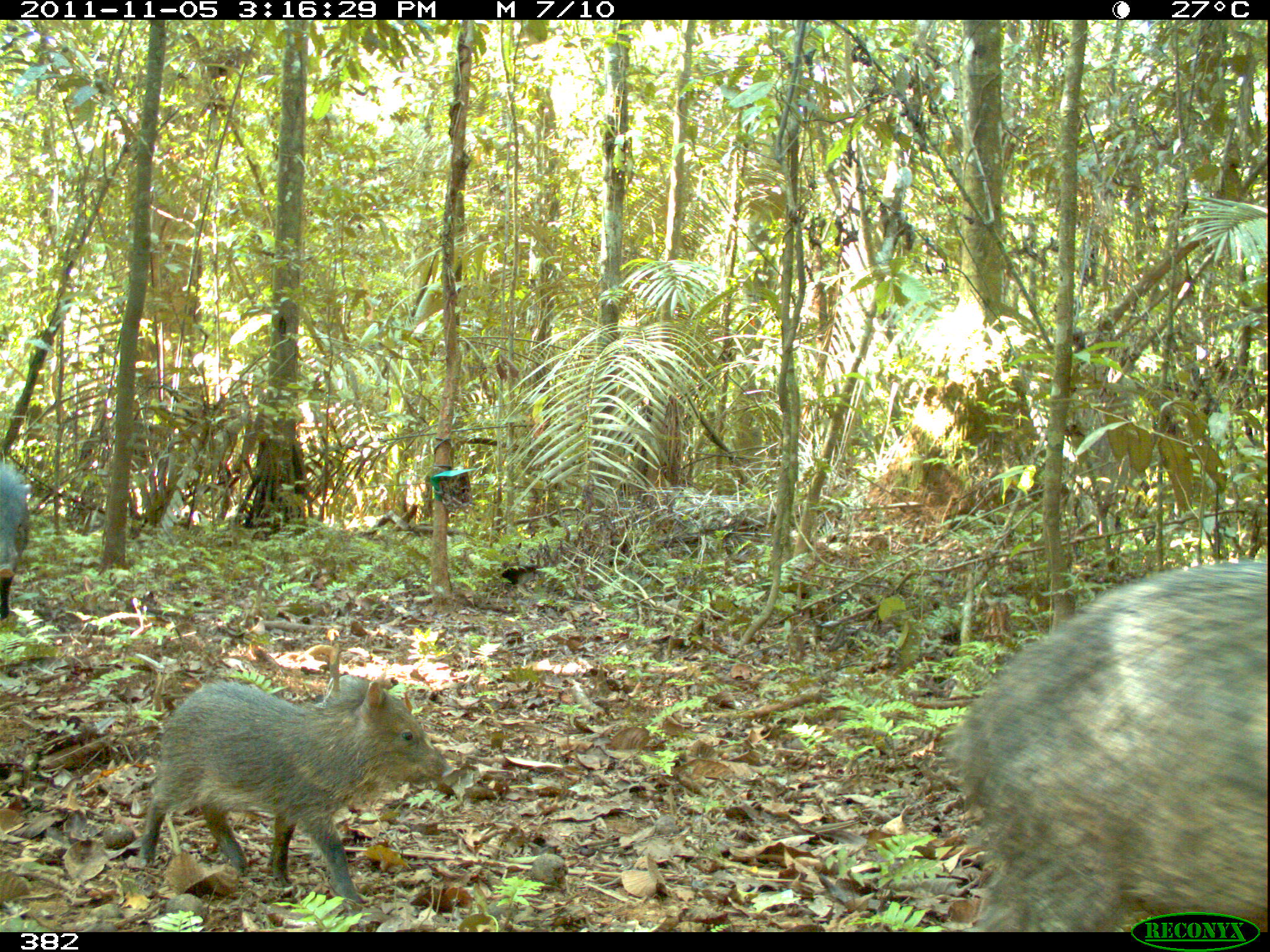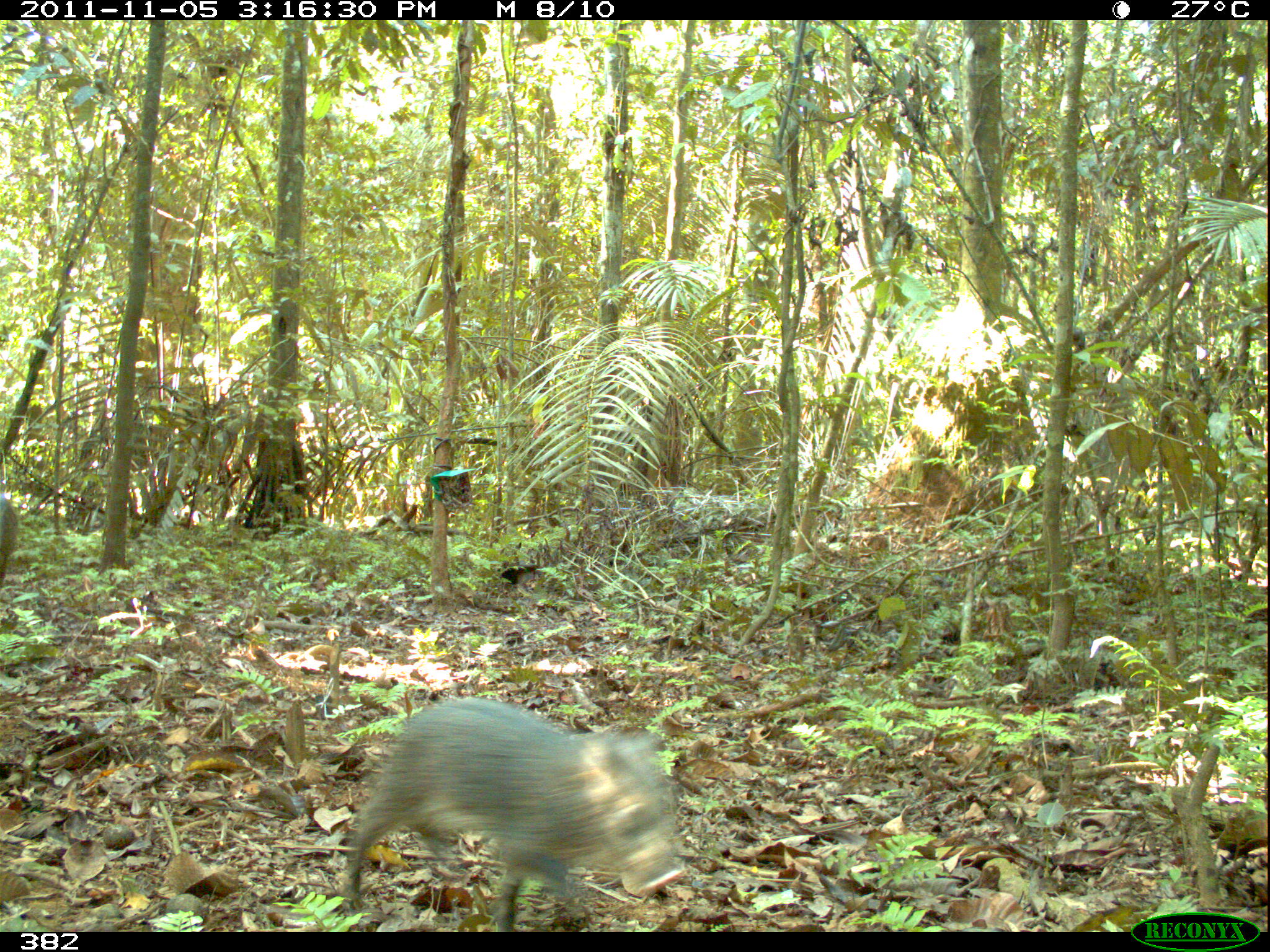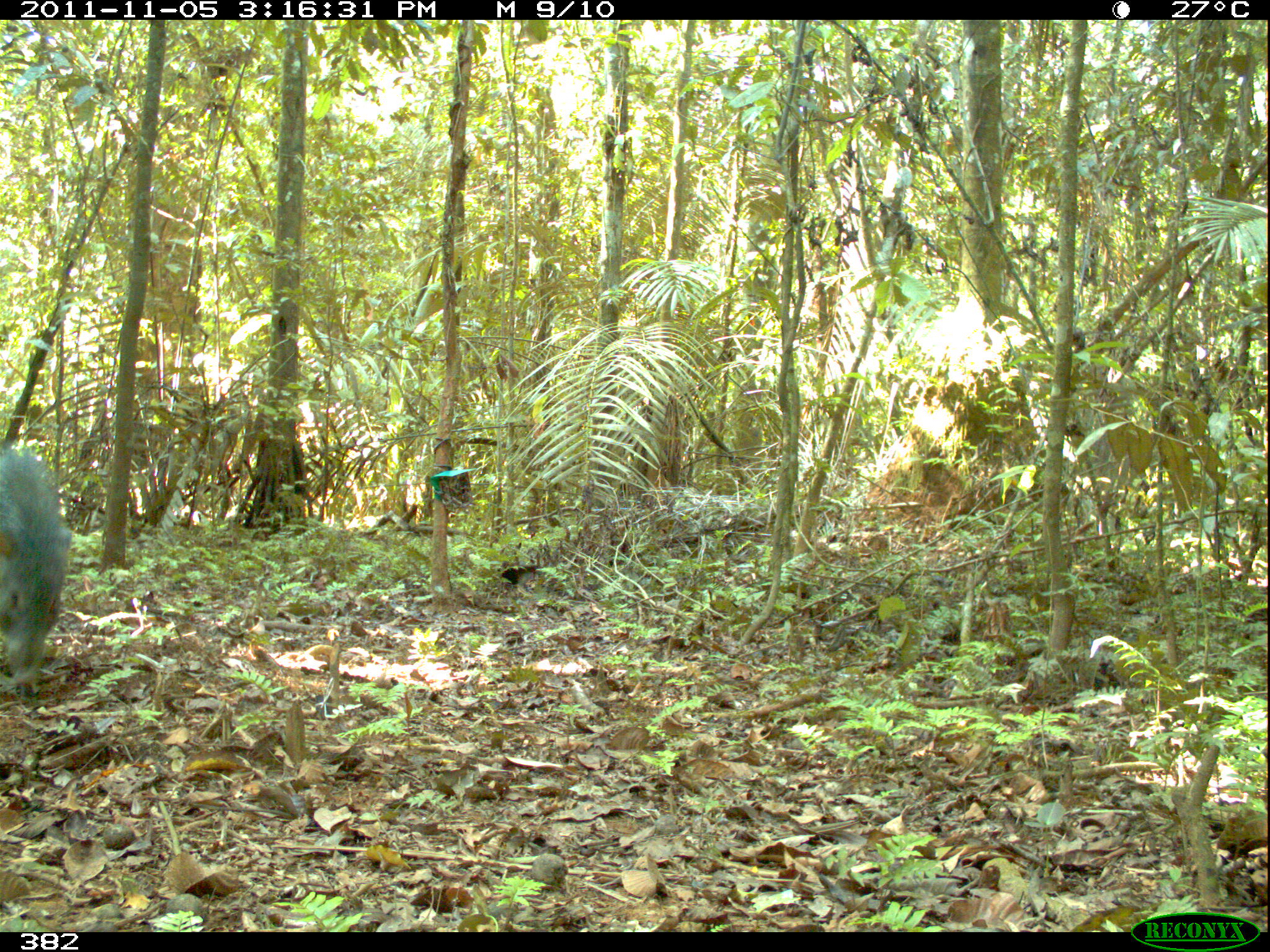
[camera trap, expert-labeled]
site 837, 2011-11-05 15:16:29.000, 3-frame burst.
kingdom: Animalia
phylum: Chordata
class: Mammalia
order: Artiodactyla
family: Tayassuidae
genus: Pecari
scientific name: Pecari tajacu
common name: collared peccary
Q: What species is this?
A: Pecari tajacu (collared peccary).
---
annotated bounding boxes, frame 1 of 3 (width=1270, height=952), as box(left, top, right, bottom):
pecari tajacu: box(940, 555, 1267, 931); box(138, 667, 450, 903); box(1, 457, 31, 623)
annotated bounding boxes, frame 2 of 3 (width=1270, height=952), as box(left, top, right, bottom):
pecari tajacu: box(336, 693, 689, 929)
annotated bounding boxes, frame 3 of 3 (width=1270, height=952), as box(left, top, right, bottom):
pecari tajacu: box(0, 443, 75, 697)